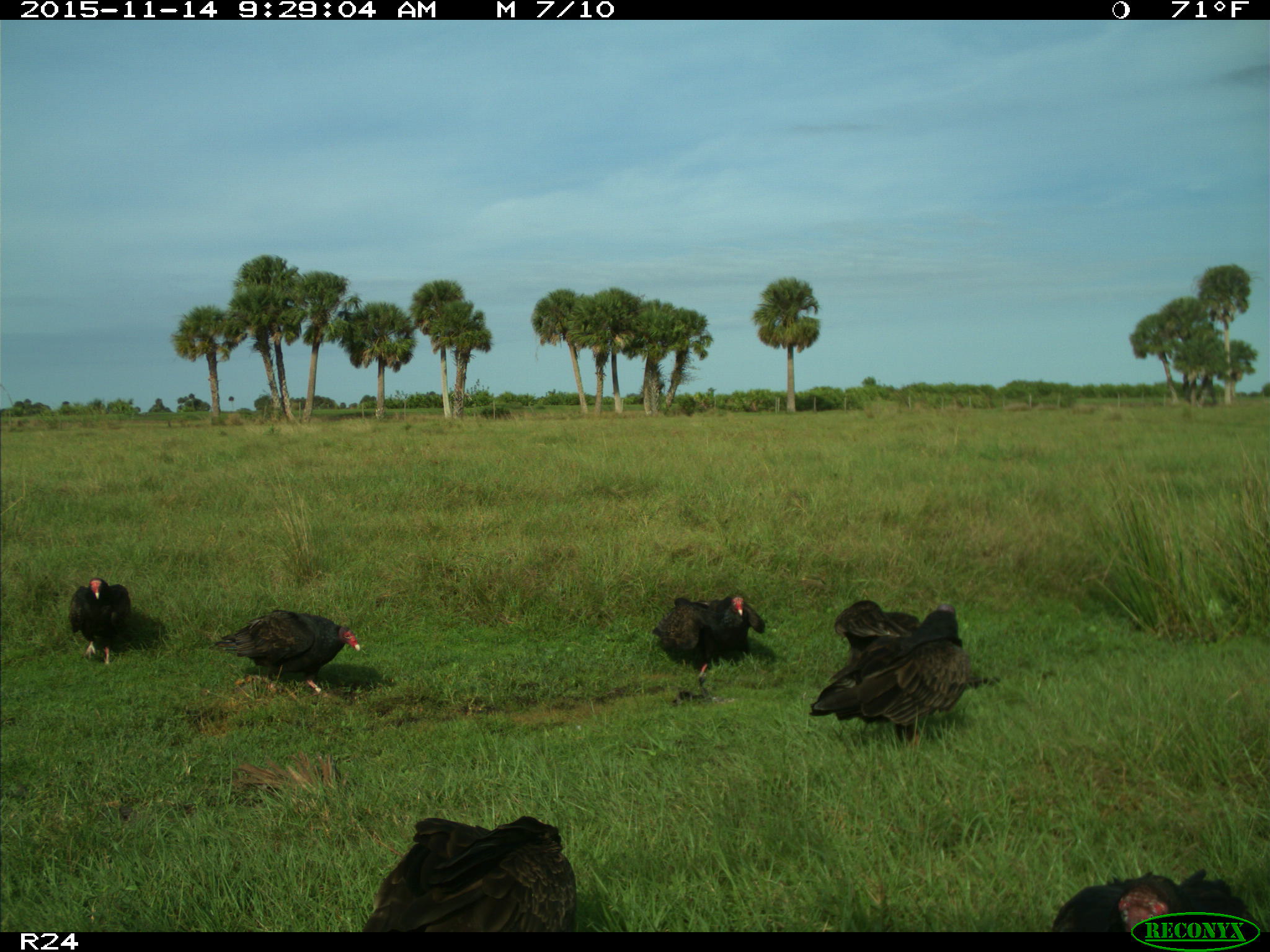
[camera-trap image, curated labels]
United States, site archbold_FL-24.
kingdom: Animalia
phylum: Chordata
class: Aves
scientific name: Aves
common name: birds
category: unidentified bird